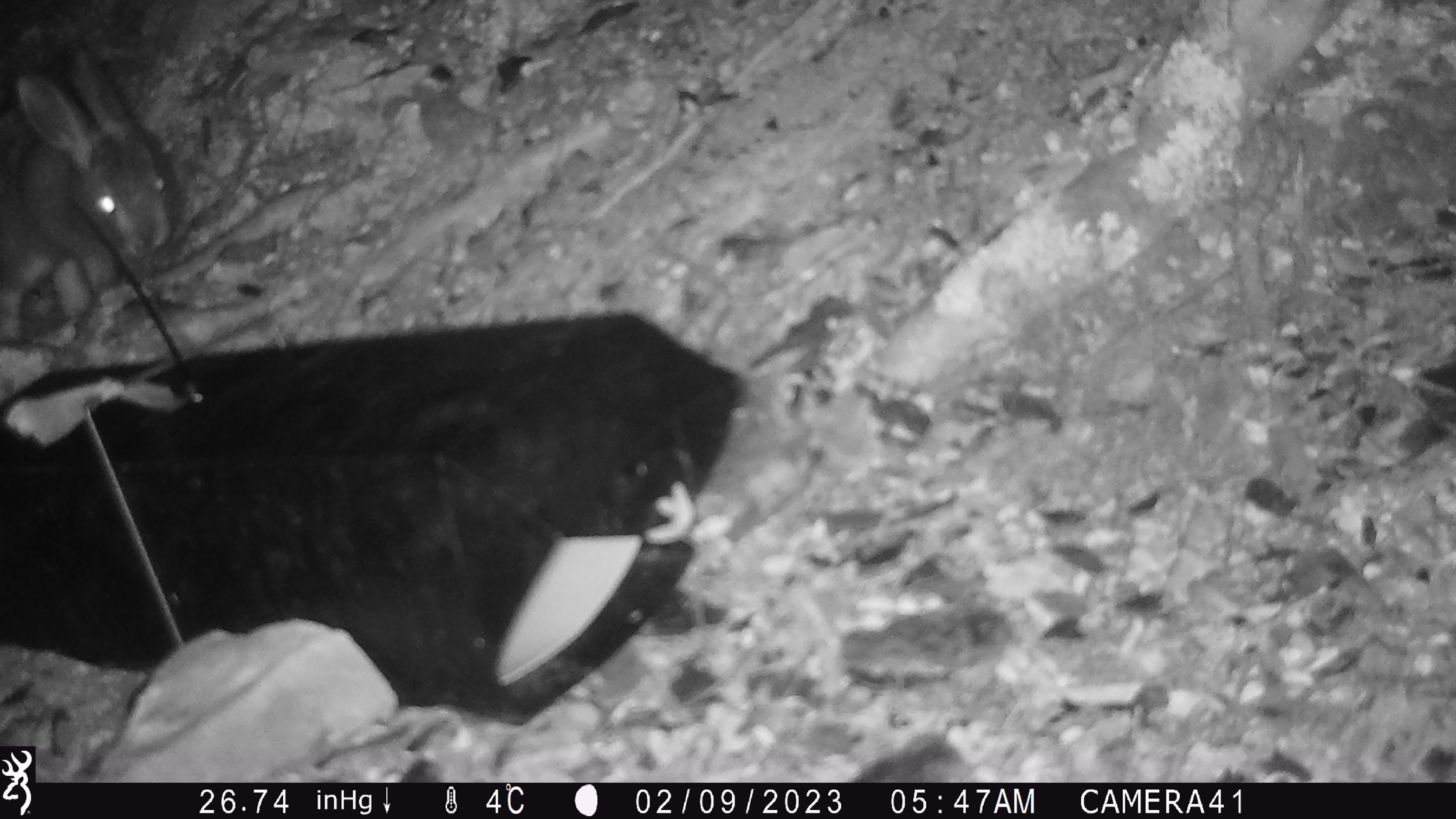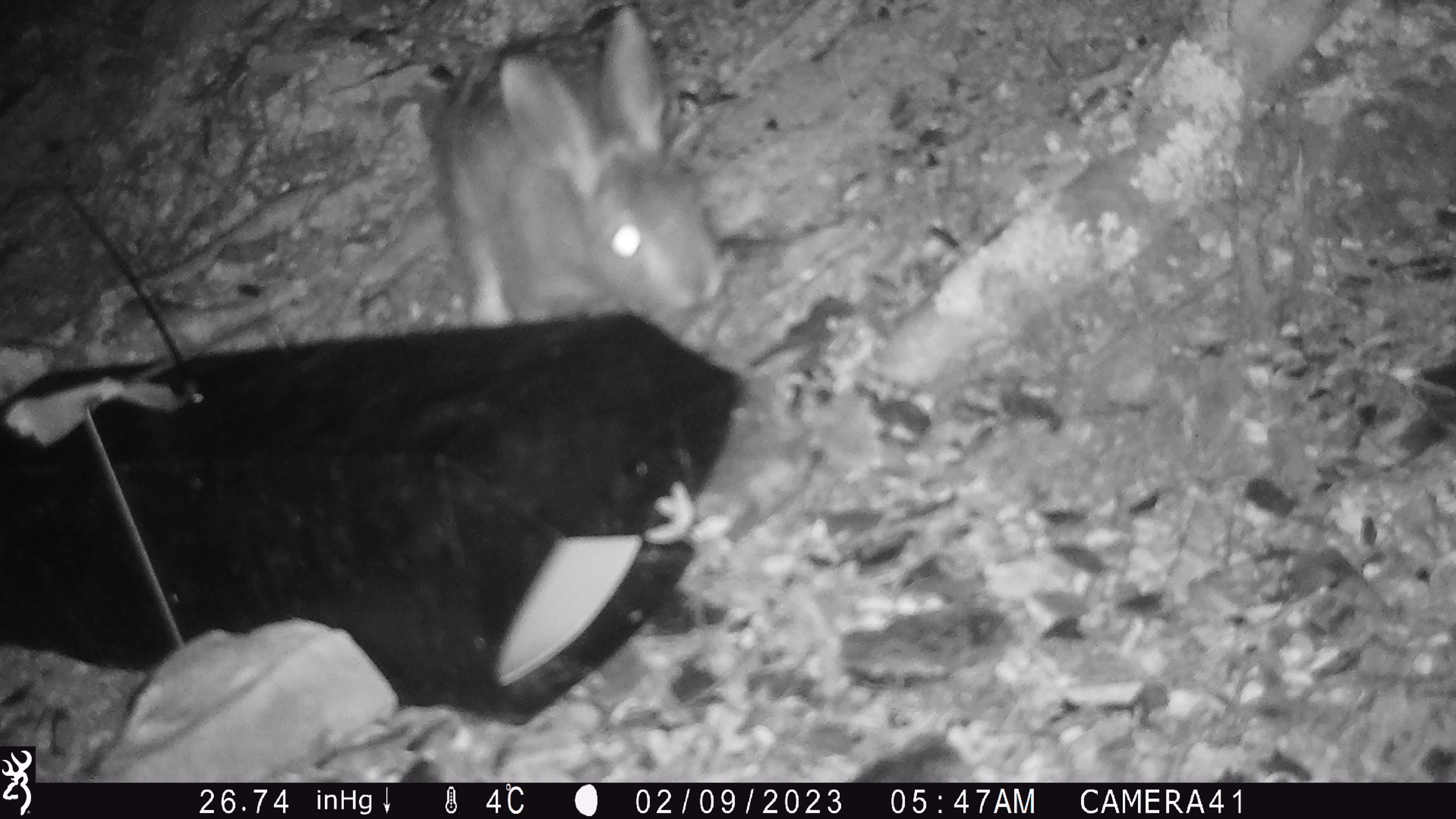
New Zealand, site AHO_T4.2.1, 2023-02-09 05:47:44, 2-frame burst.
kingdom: Animalia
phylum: Chordata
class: Mammalia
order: Lagomorpha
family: Leporidae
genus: Lepus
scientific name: Lepus europaeus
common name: brown hare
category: hare